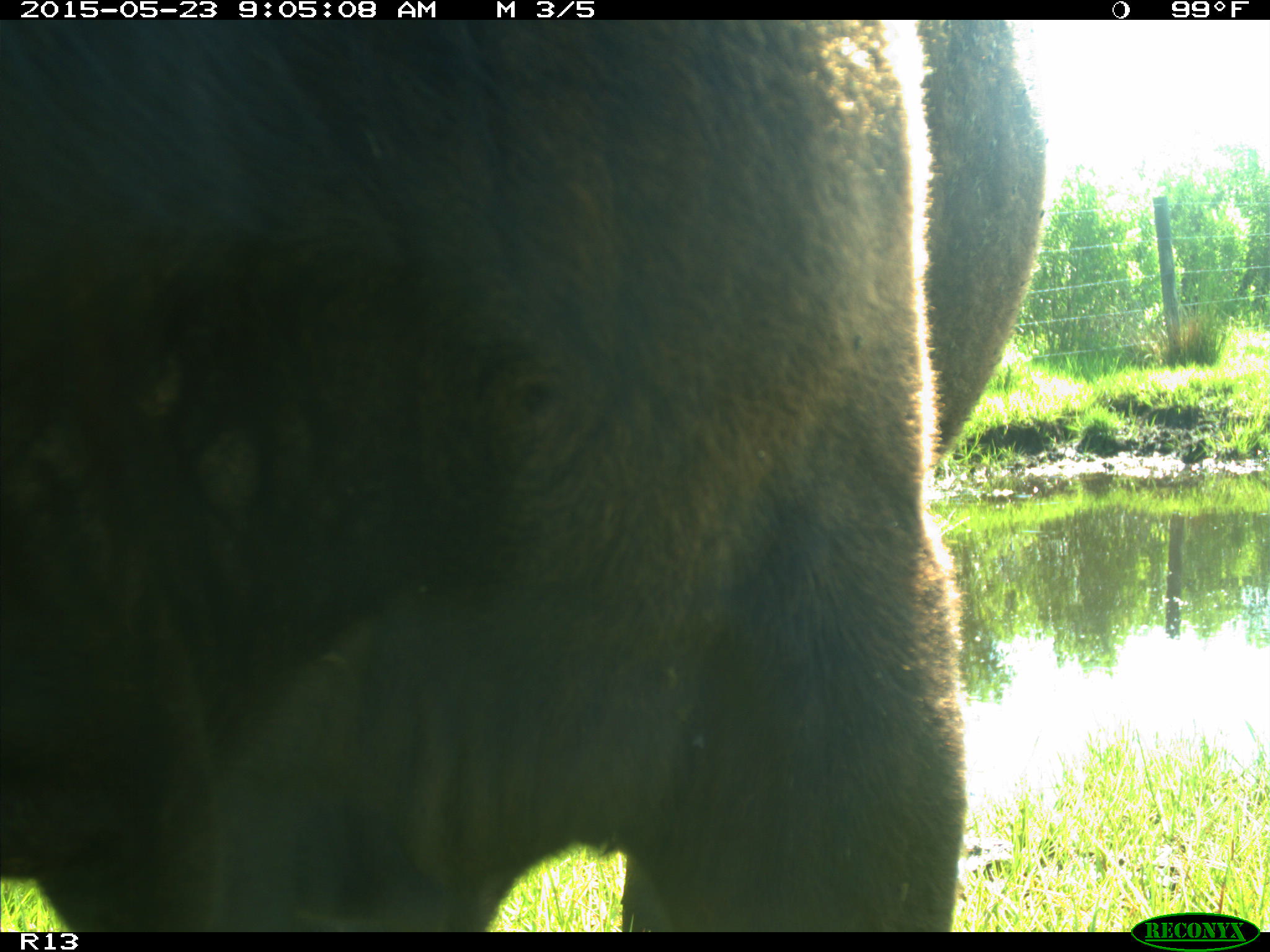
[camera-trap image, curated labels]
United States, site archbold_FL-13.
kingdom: Animalia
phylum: Chordata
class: Mammalia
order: Artiodactyla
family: Bovidae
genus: Bos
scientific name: Bos taurus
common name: domestic cow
Bos taurus (domestic cow).